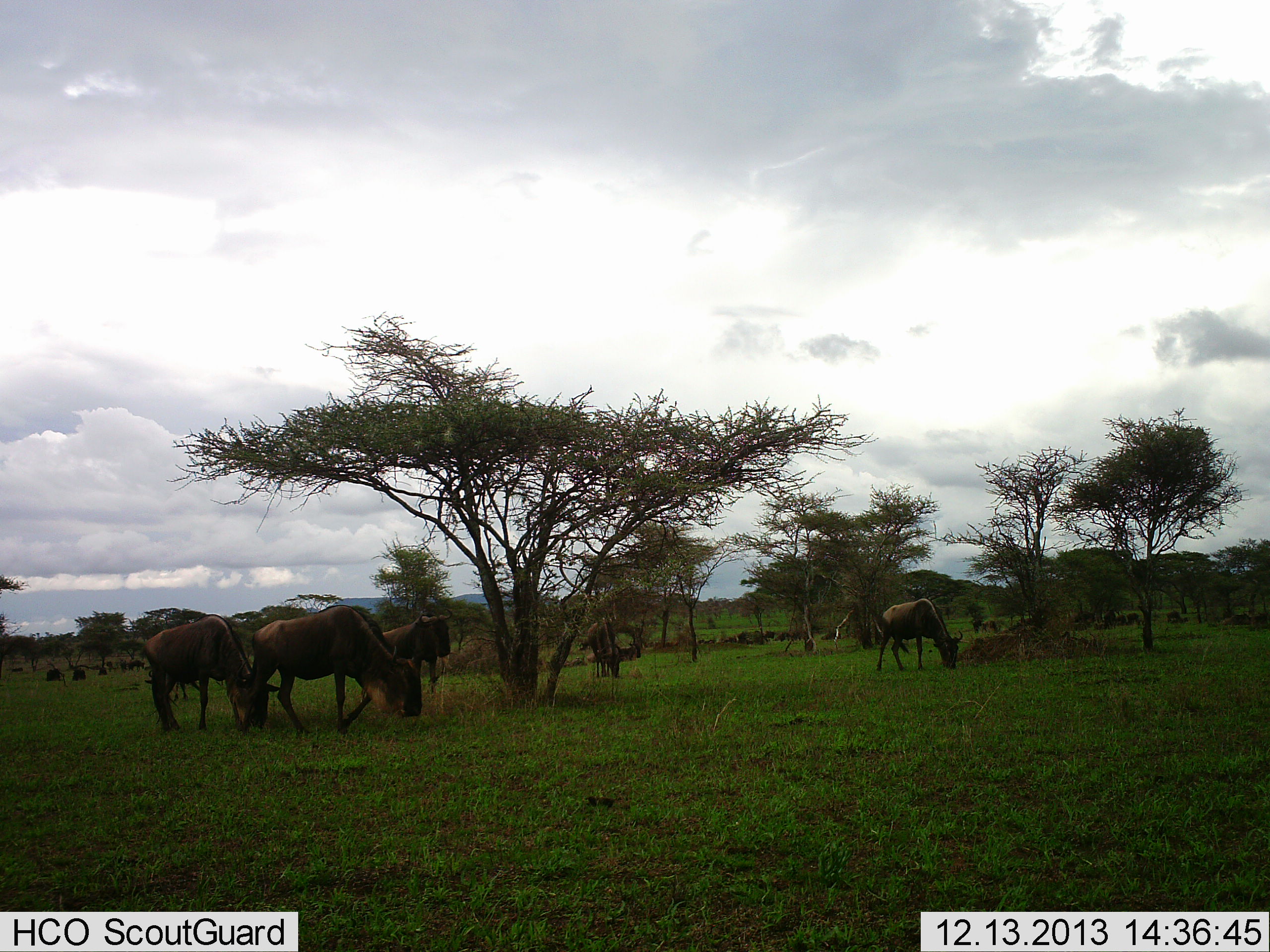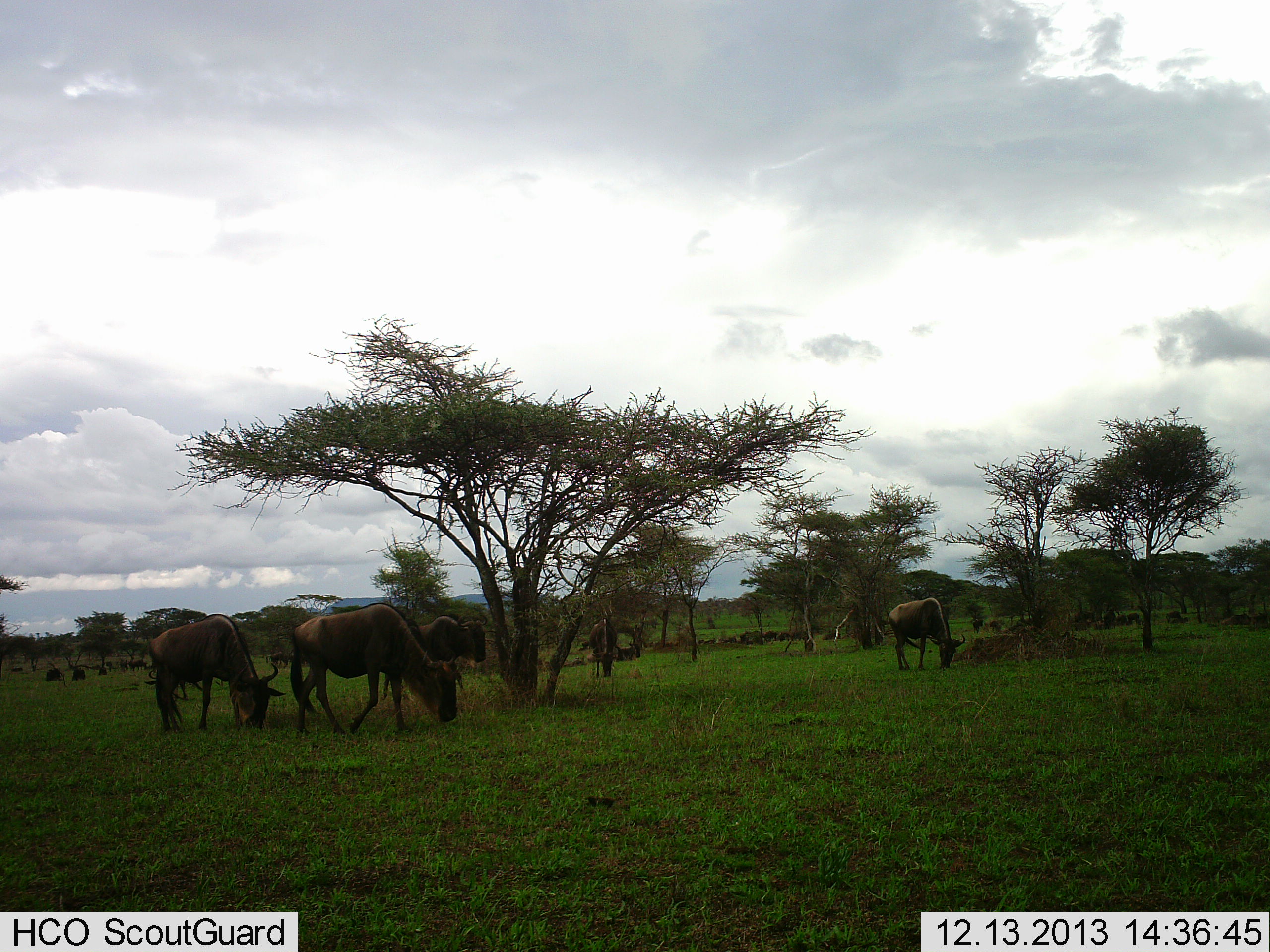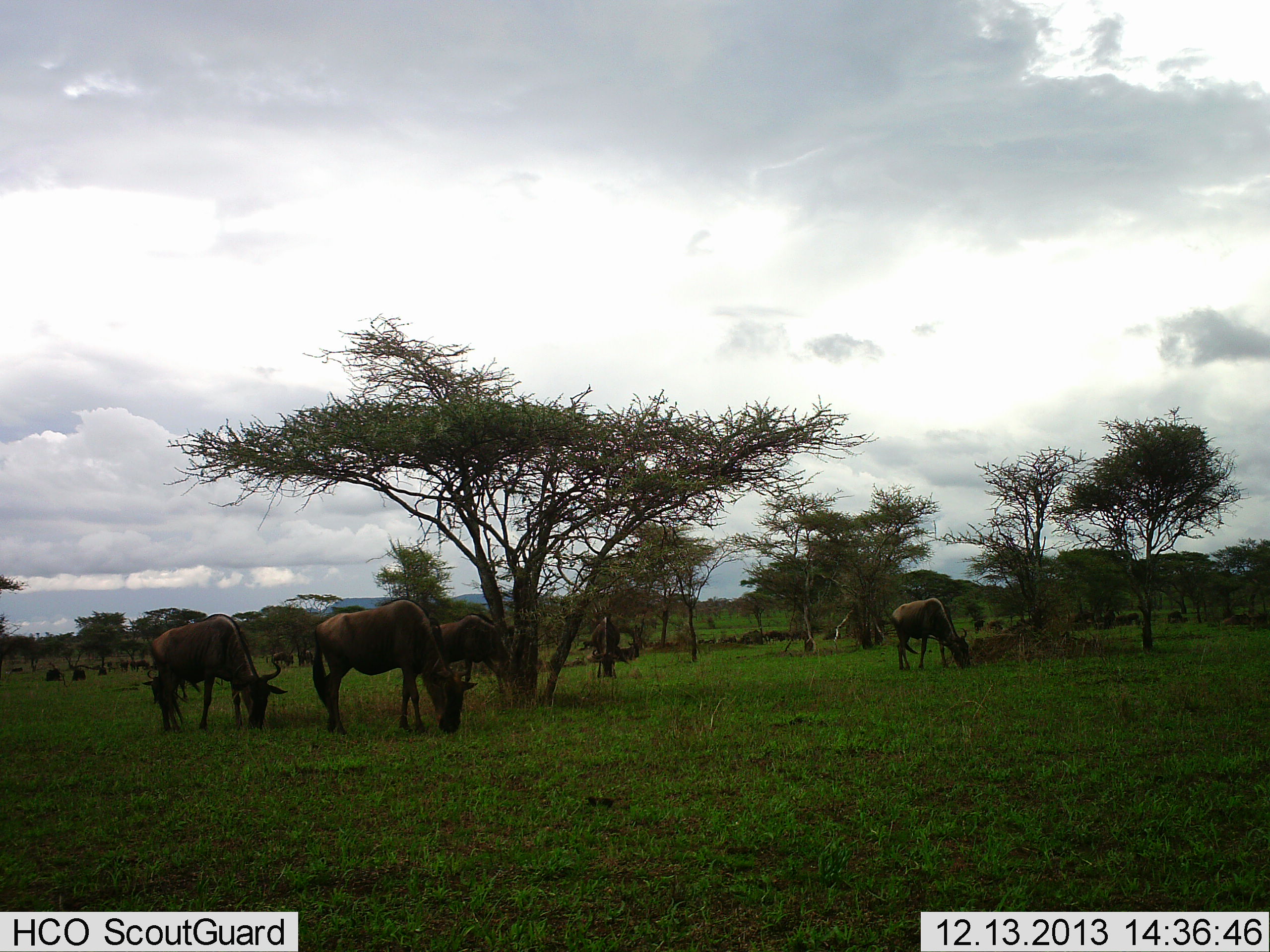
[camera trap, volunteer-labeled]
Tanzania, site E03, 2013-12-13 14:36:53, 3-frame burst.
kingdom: Animalia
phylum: Chordata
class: Mammalia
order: Artiodactyla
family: Bovidae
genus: Connochaetes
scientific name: Connochaetes taurinus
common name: blue wildebeest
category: wildebeest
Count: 5.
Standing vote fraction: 39%.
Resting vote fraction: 6%.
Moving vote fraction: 29%.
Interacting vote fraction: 0%.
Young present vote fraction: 0%.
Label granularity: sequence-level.